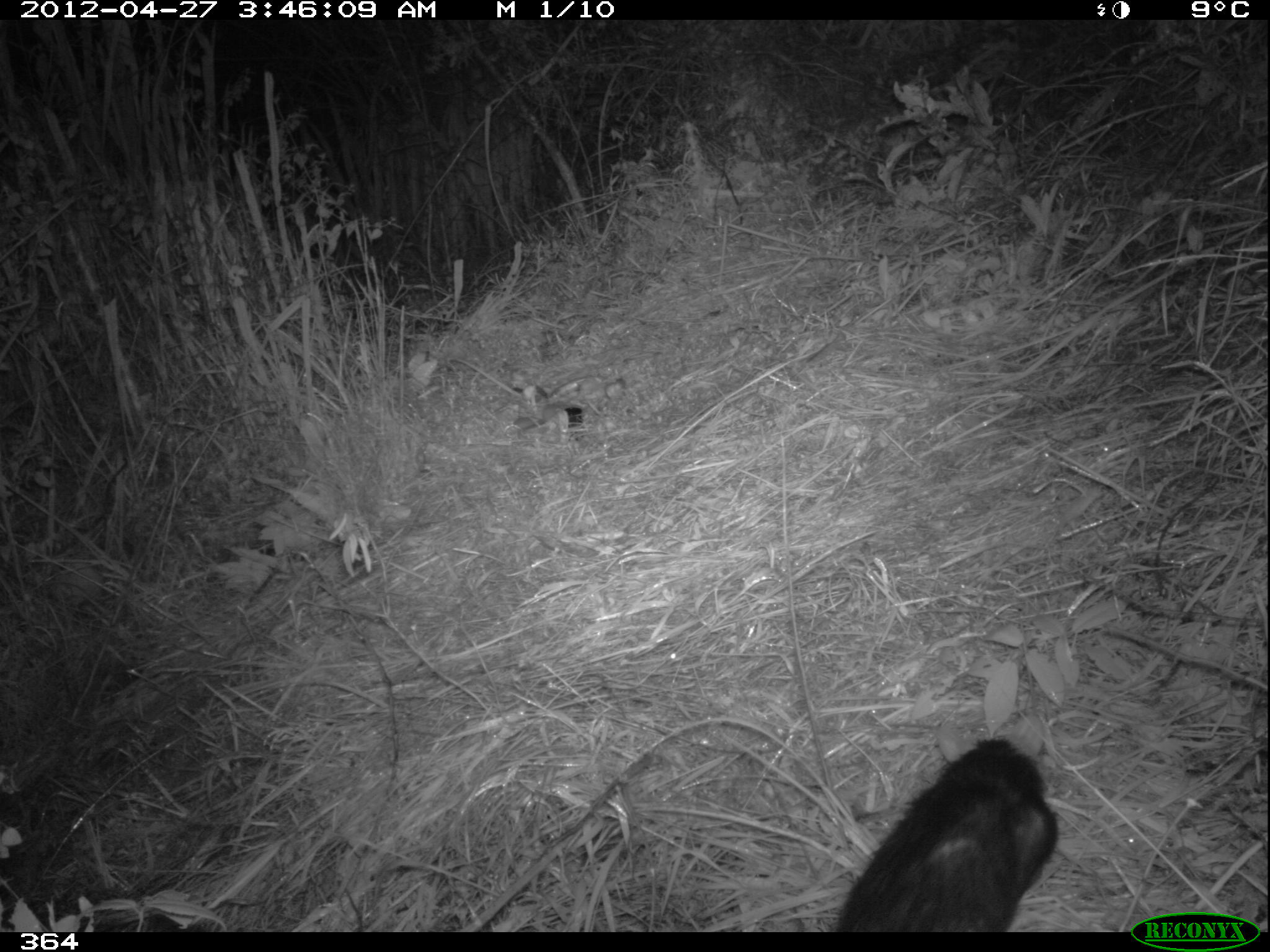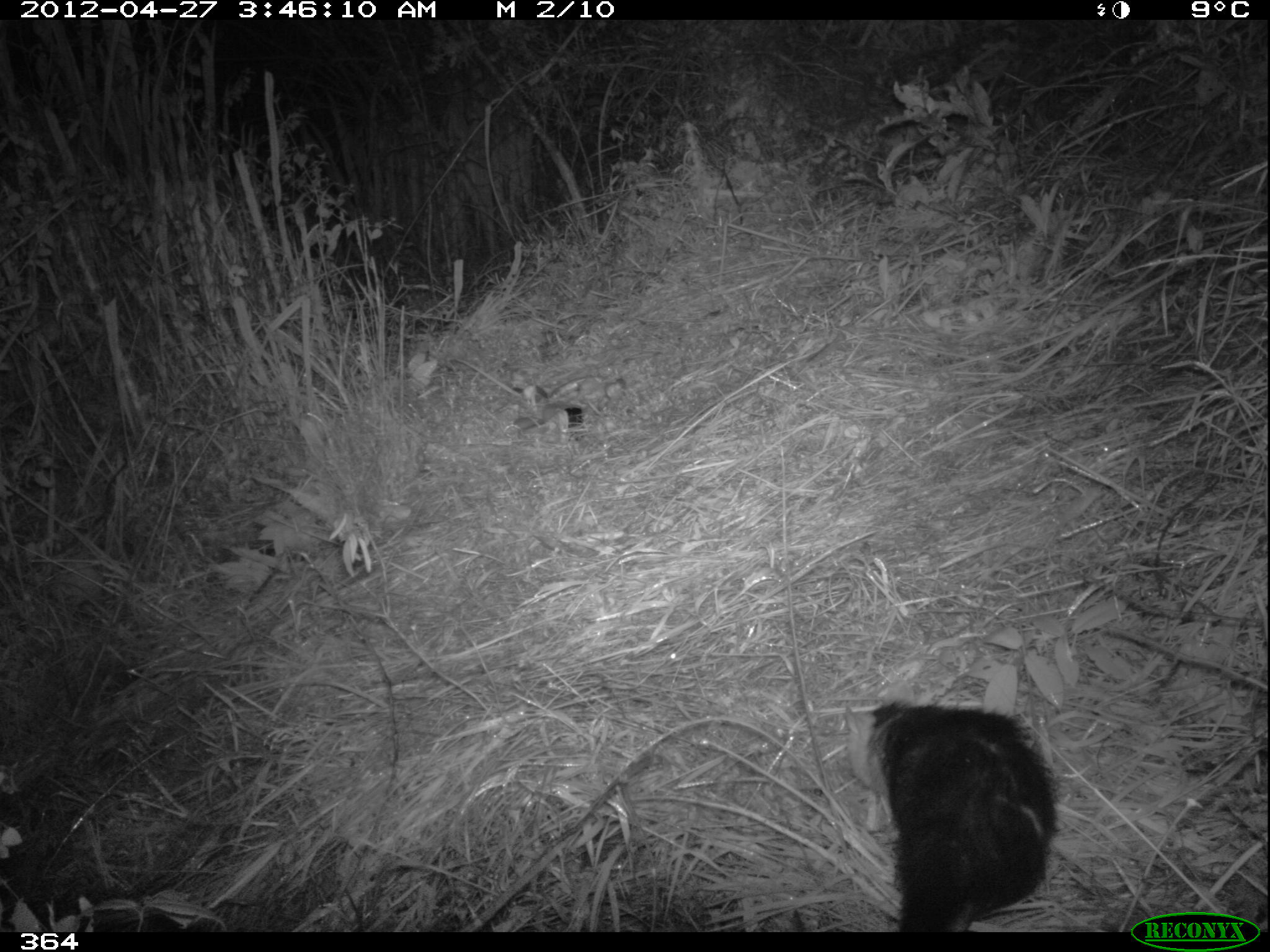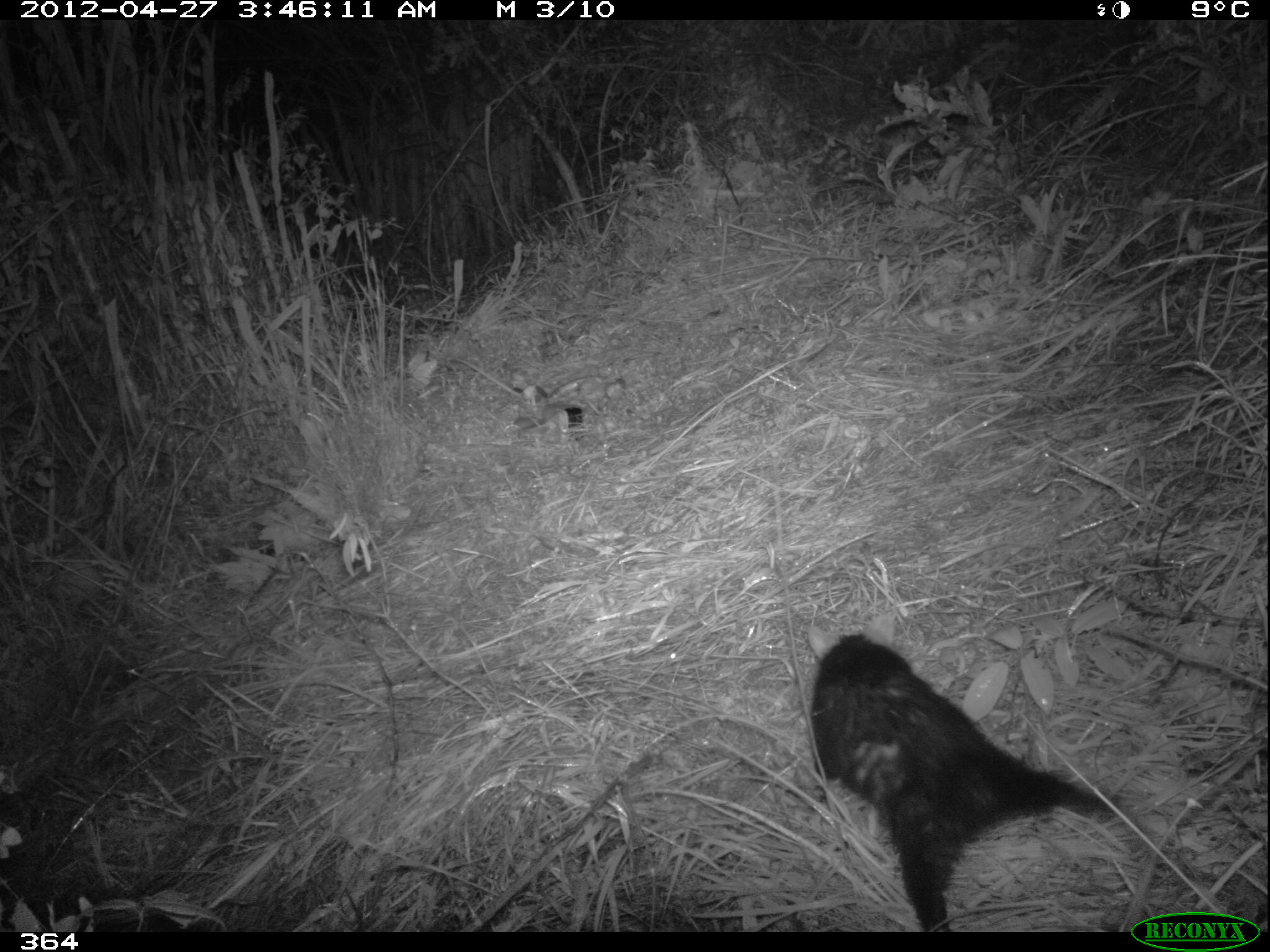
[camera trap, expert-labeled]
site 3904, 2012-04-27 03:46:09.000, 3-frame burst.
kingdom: Animalia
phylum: Chordata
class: Mammalia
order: Didelphimorphia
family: Didelphidae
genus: Didelphis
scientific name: Didelphis pernigra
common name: andean white-eared opossum